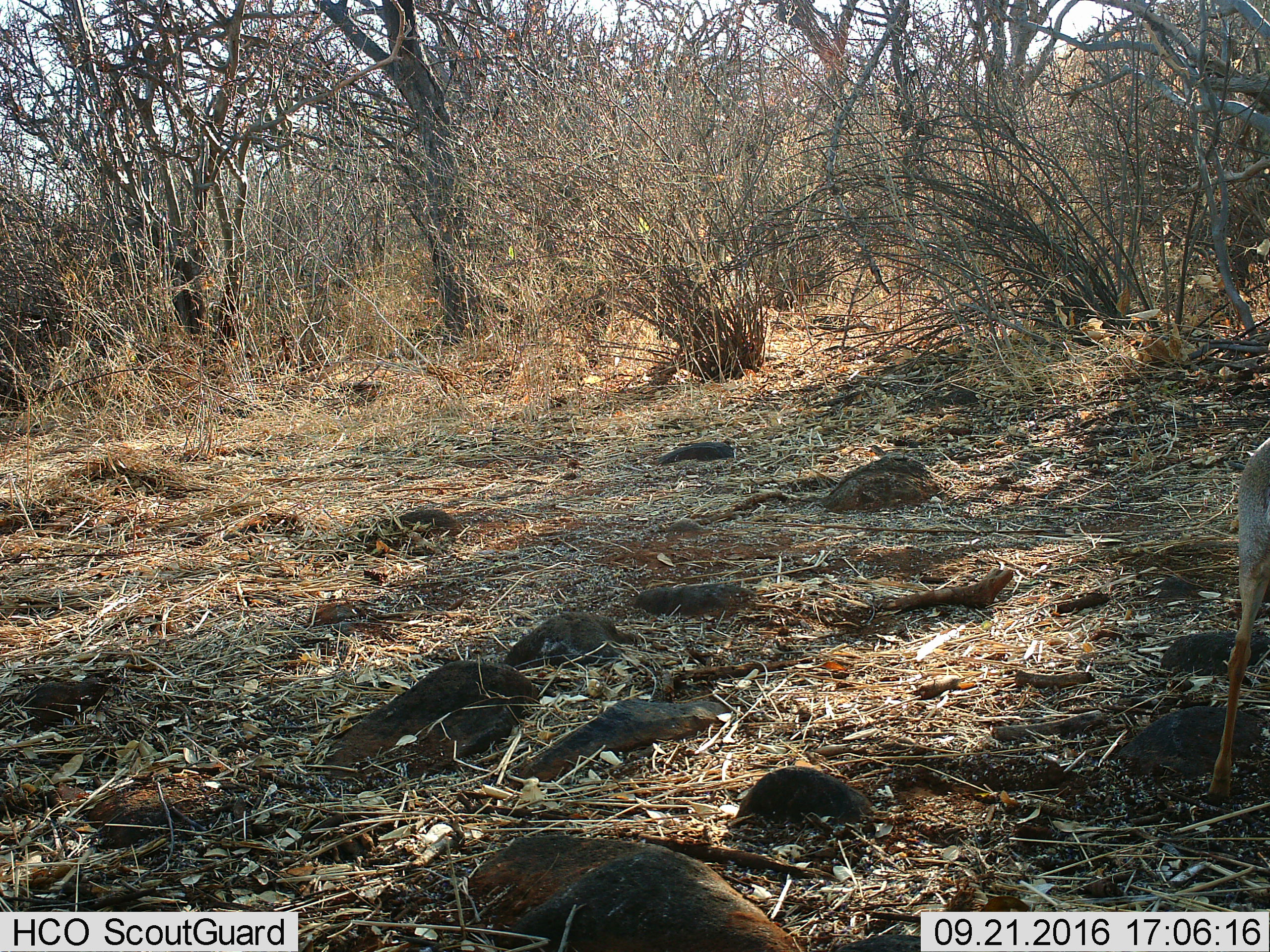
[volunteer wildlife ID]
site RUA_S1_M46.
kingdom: Animalia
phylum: Chordata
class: Mammalia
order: Artiodactyla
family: Bovidae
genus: Madoqua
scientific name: Madoqua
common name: dik-dik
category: dikdik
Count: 1.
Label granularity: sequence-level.